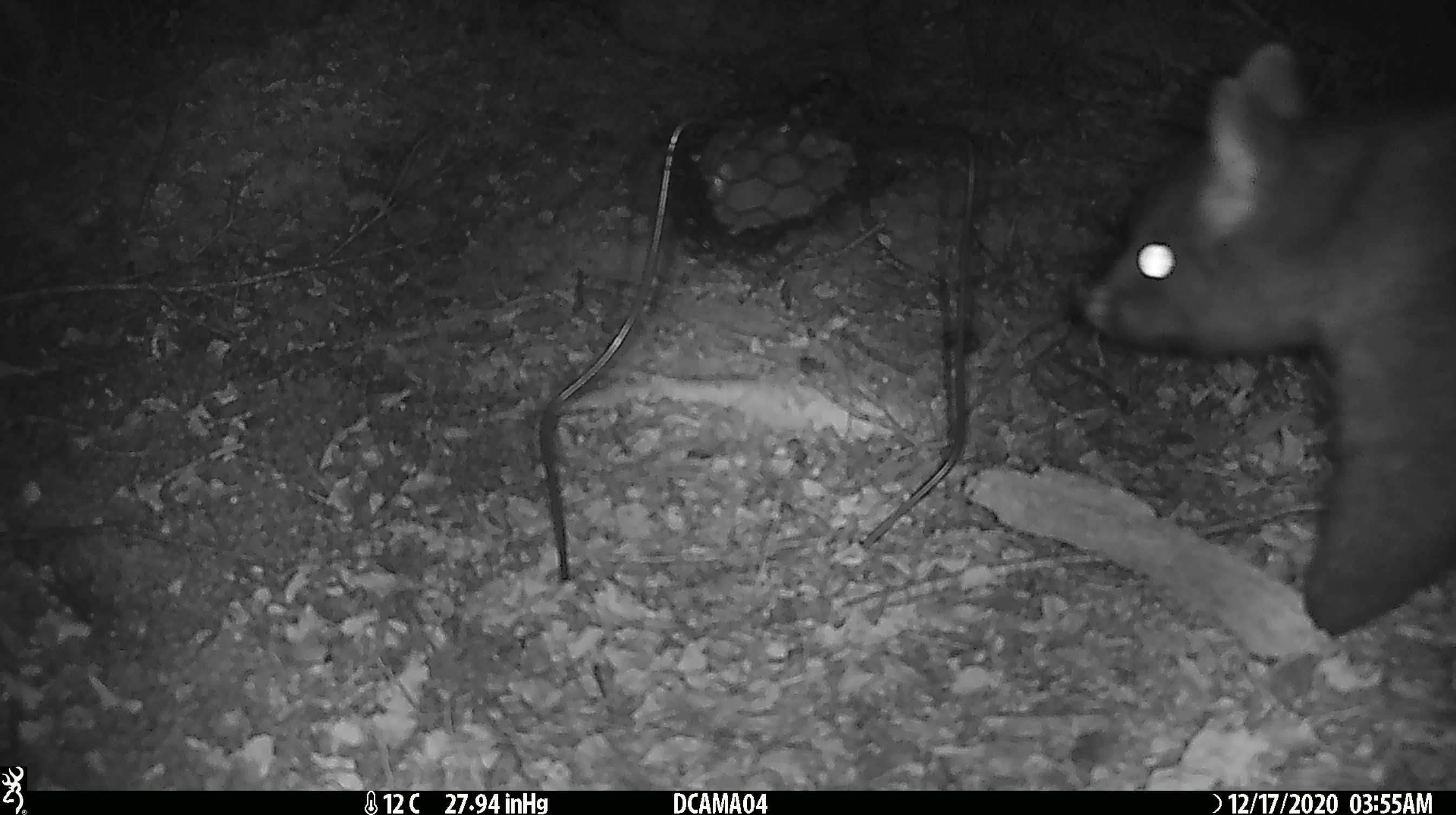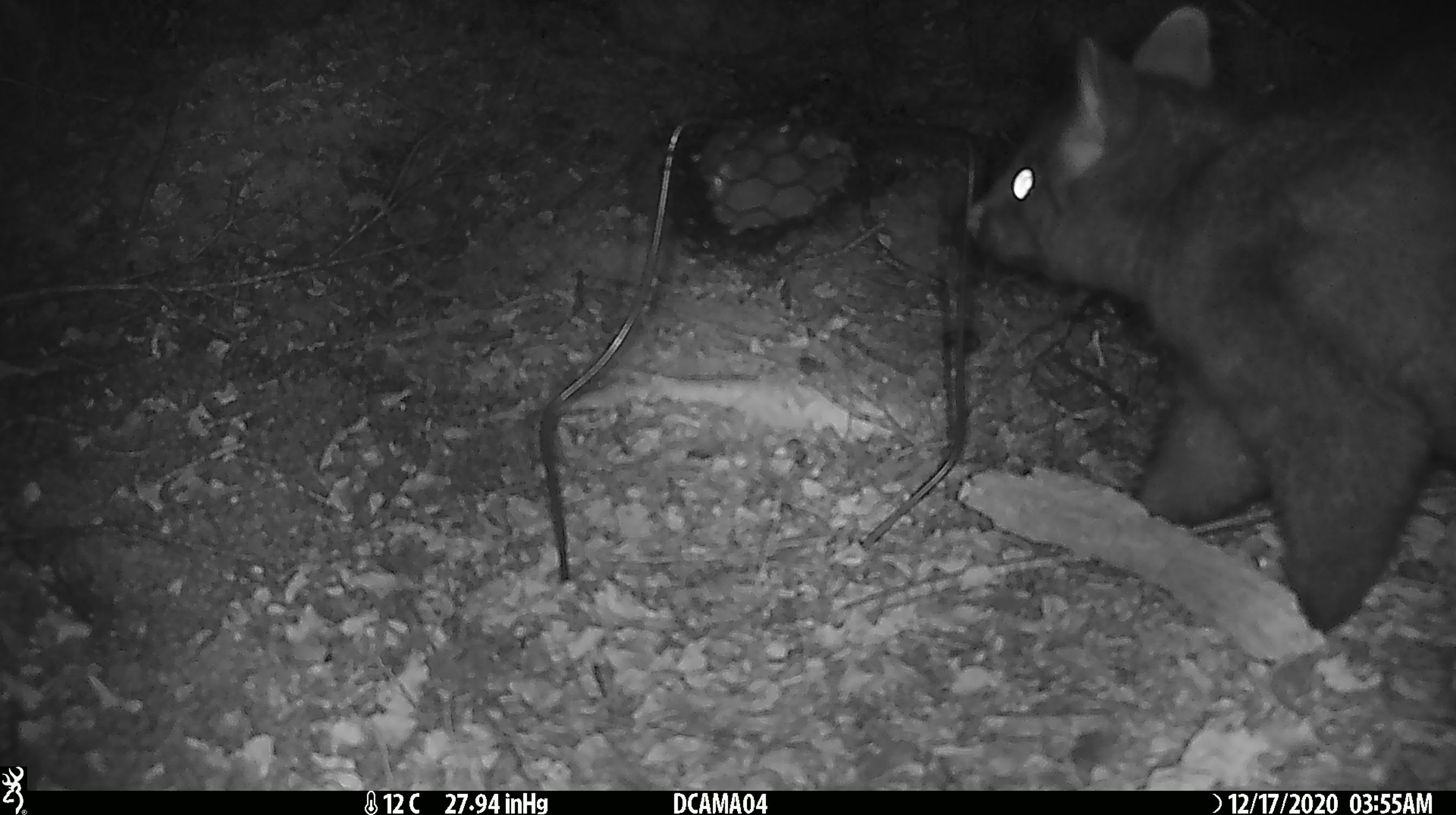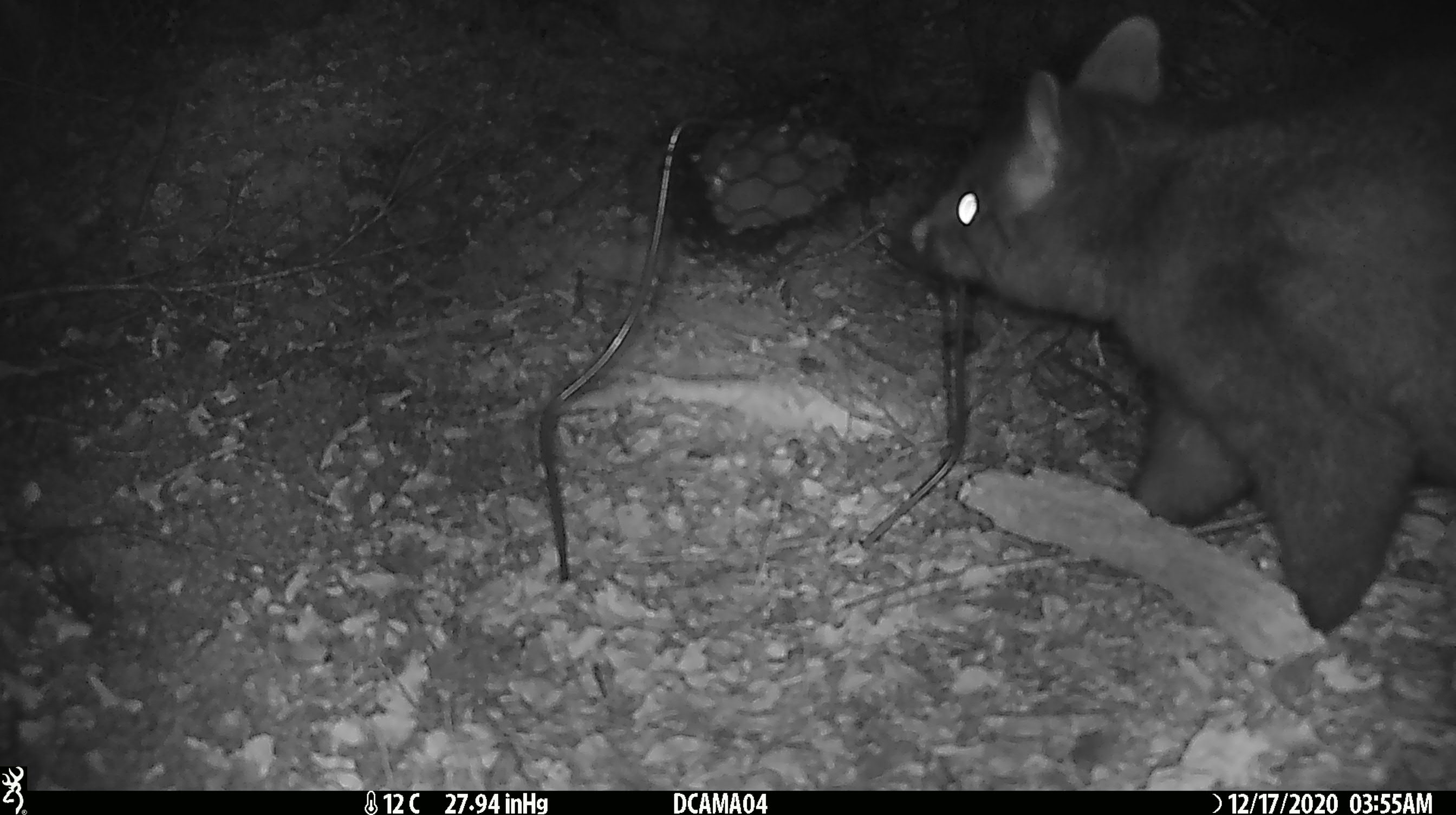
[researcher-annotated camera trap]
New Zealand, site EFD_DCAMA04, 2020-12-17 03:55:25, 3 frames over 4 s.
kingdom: Animalia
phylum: Chordata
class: Mammalia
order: Diprotodontia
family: Phalangeridae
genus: Trichosurus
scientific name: Trichosurus vulpecula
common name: common brushtail possum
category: possum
Possum (common brushtail possum) (Trichosurus vulpecula).